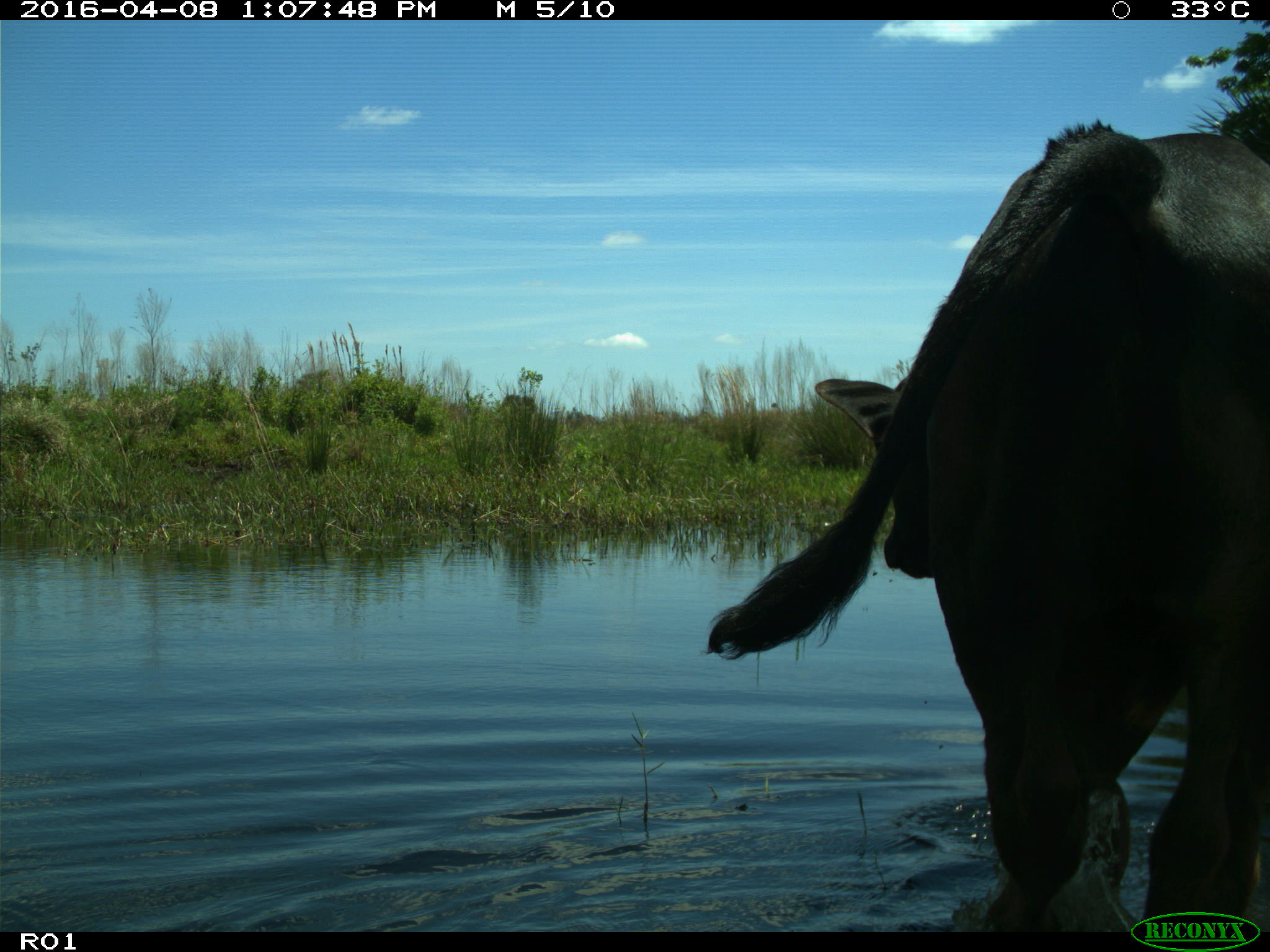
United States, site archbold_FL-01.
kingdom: Animalia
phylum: Chordata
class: Mammalia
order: Artiodactyla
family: Bovidae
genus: Bos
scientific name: Bos taurus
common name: domestic cow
Bos taurus (domestic cow).